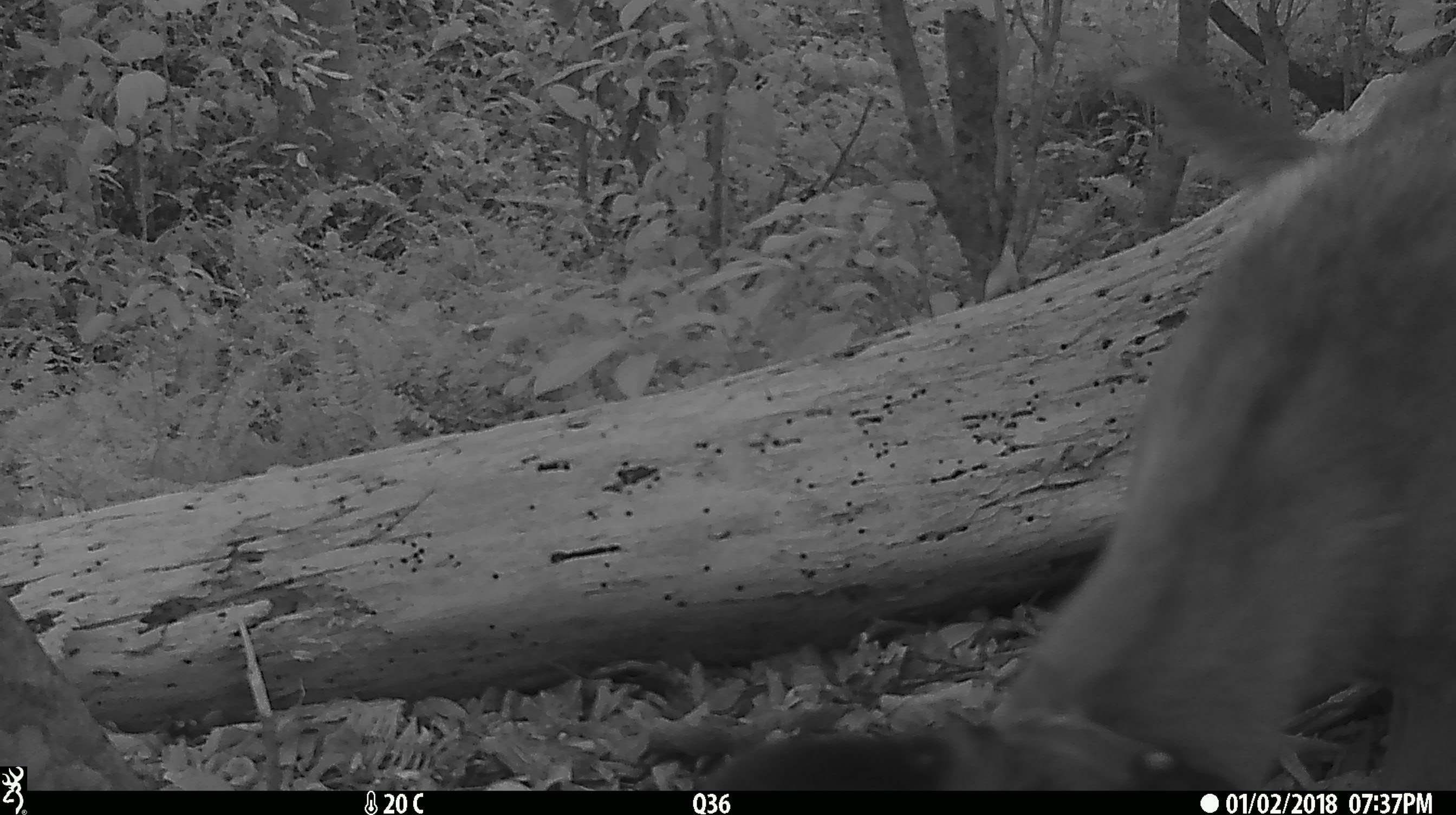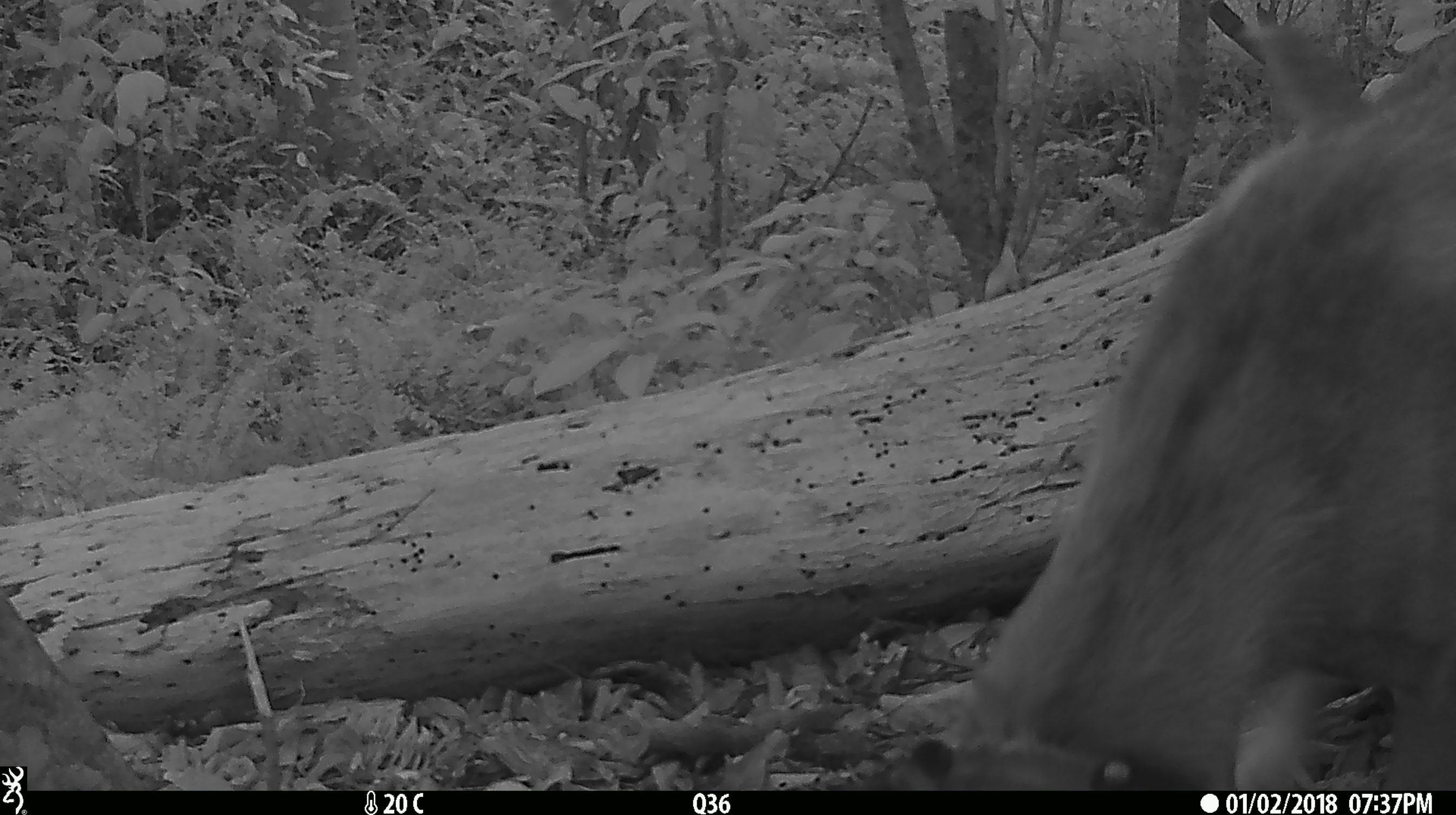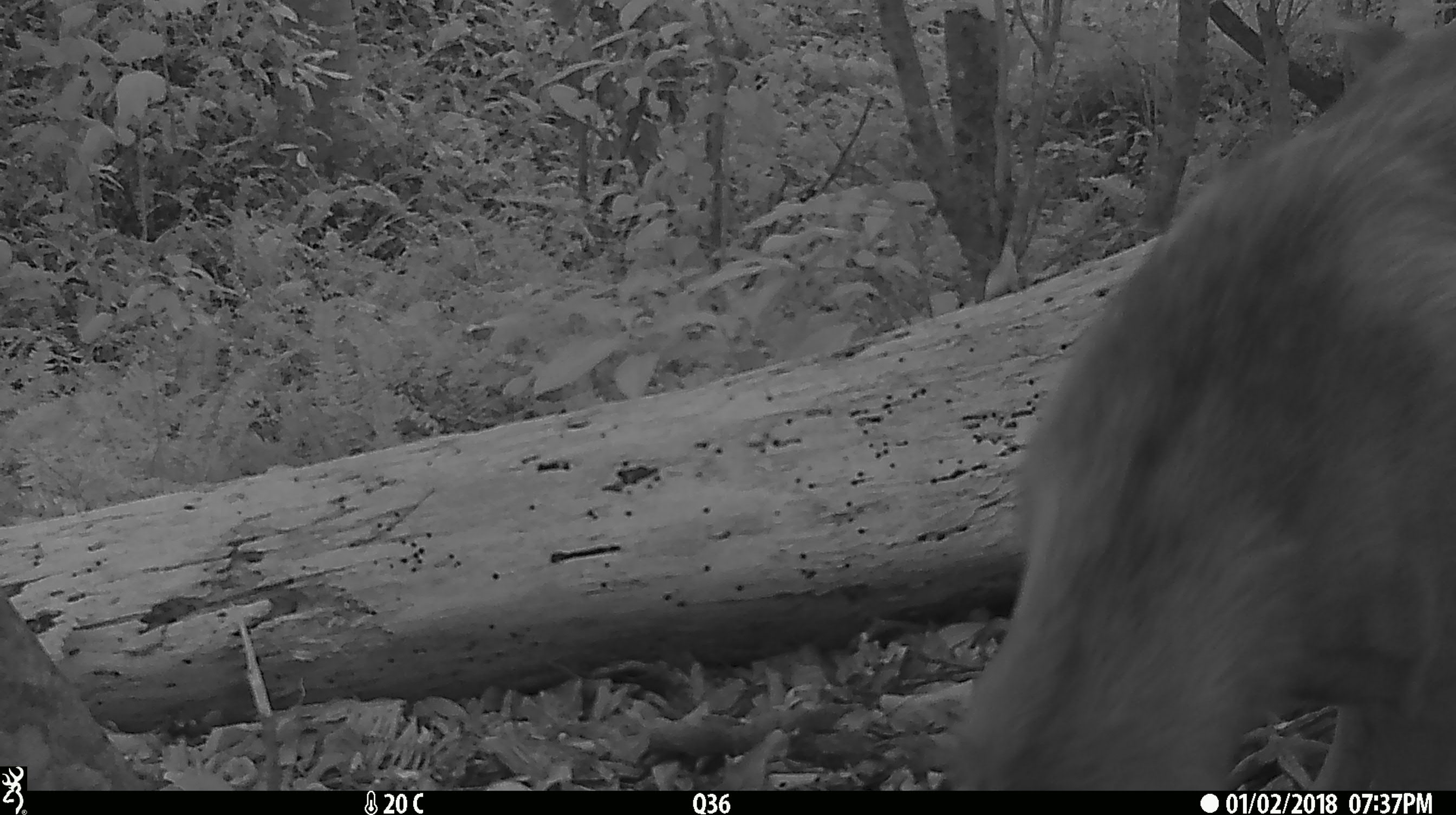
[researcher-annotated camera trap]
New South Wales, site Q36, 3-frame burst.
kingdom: Animalia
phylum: Chordata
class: Mammalia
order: Carnivora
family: Canidae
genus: Canis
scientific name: Canis familiaris dingo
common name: dingo